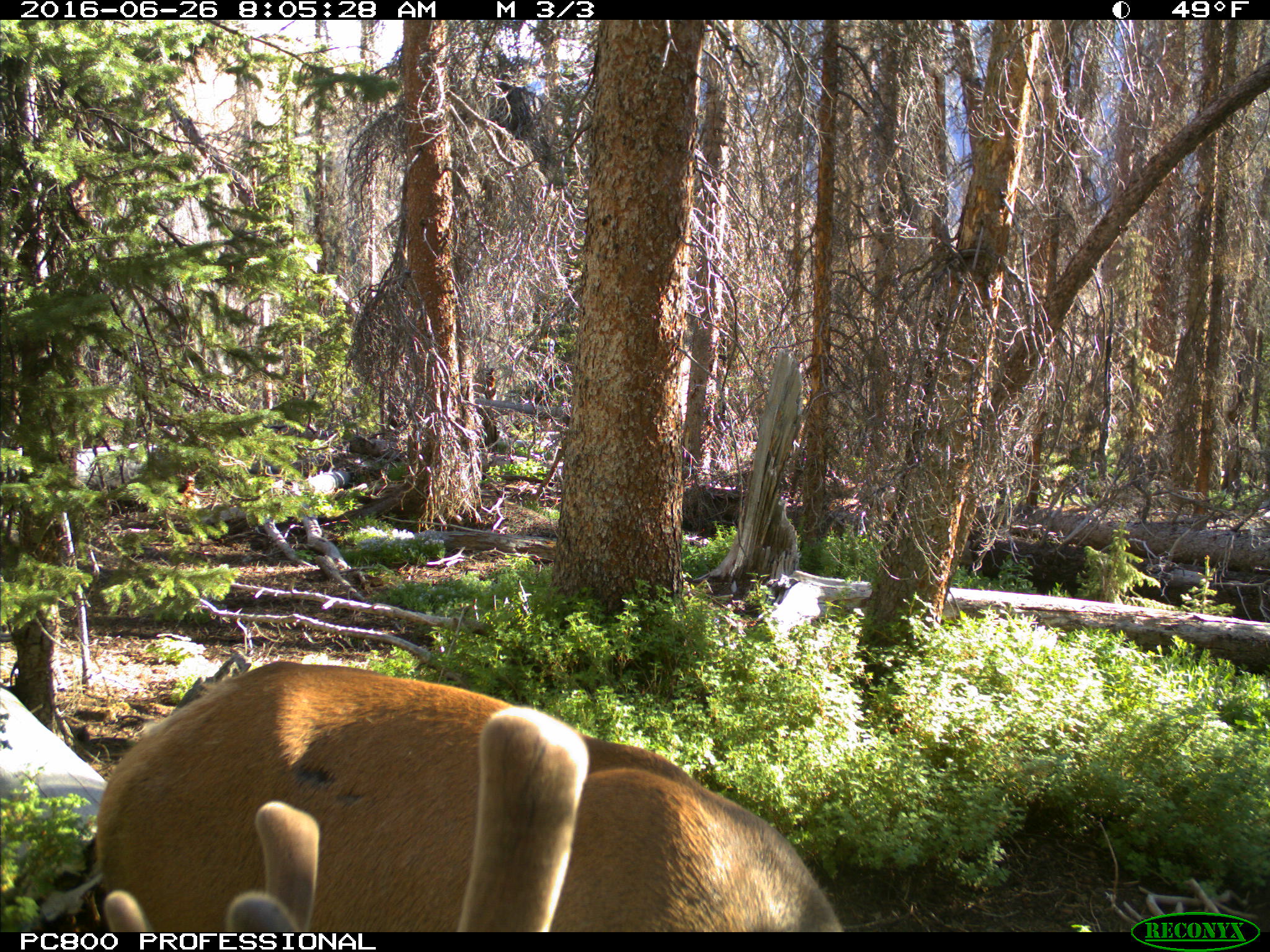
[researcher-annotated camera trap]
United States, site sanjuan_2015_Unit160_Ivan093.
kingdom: Animalia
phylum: Chordata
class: Mammalia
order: Artiodactyla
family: Cervidae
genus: Cervus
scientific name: Cervus elaphus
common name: red deer